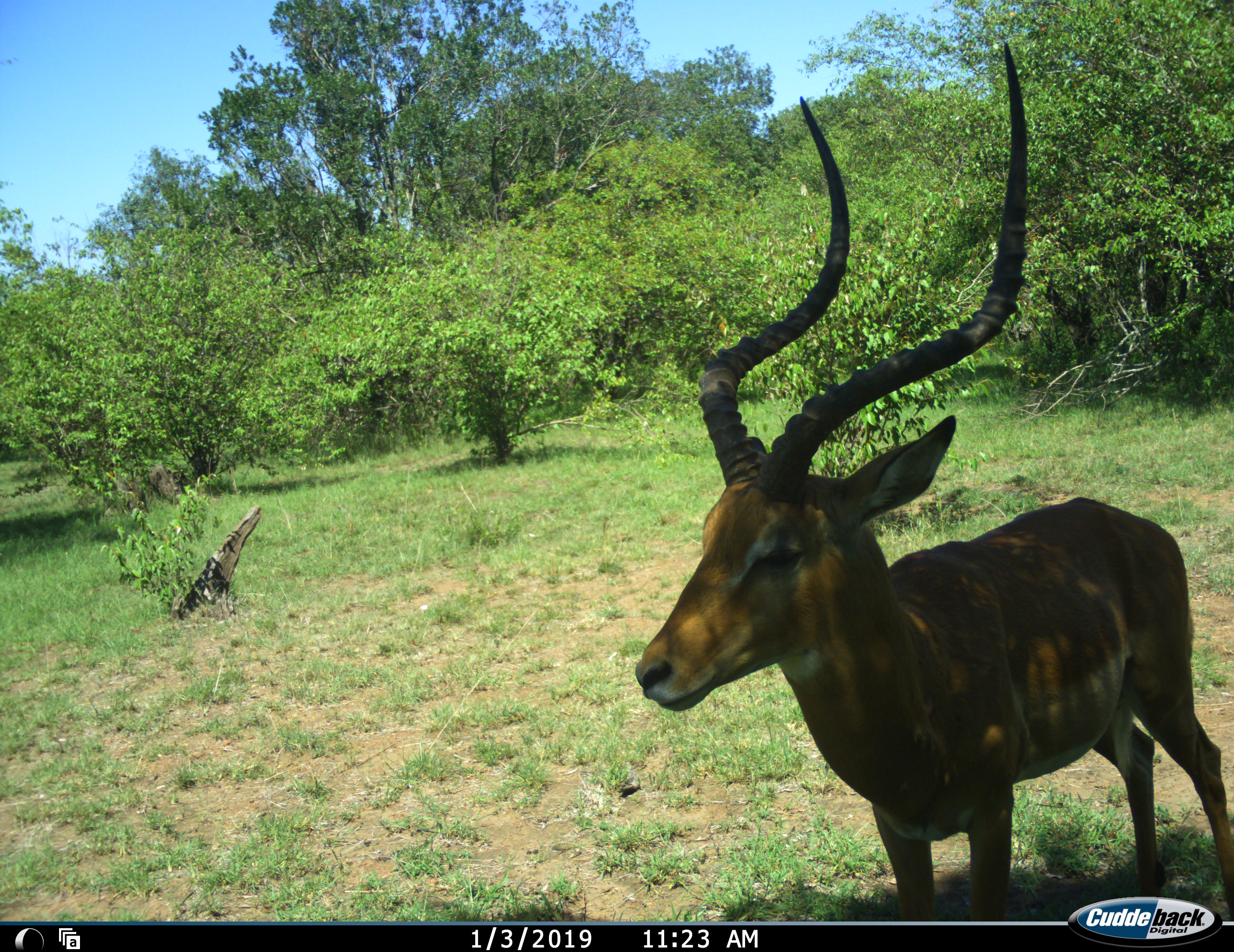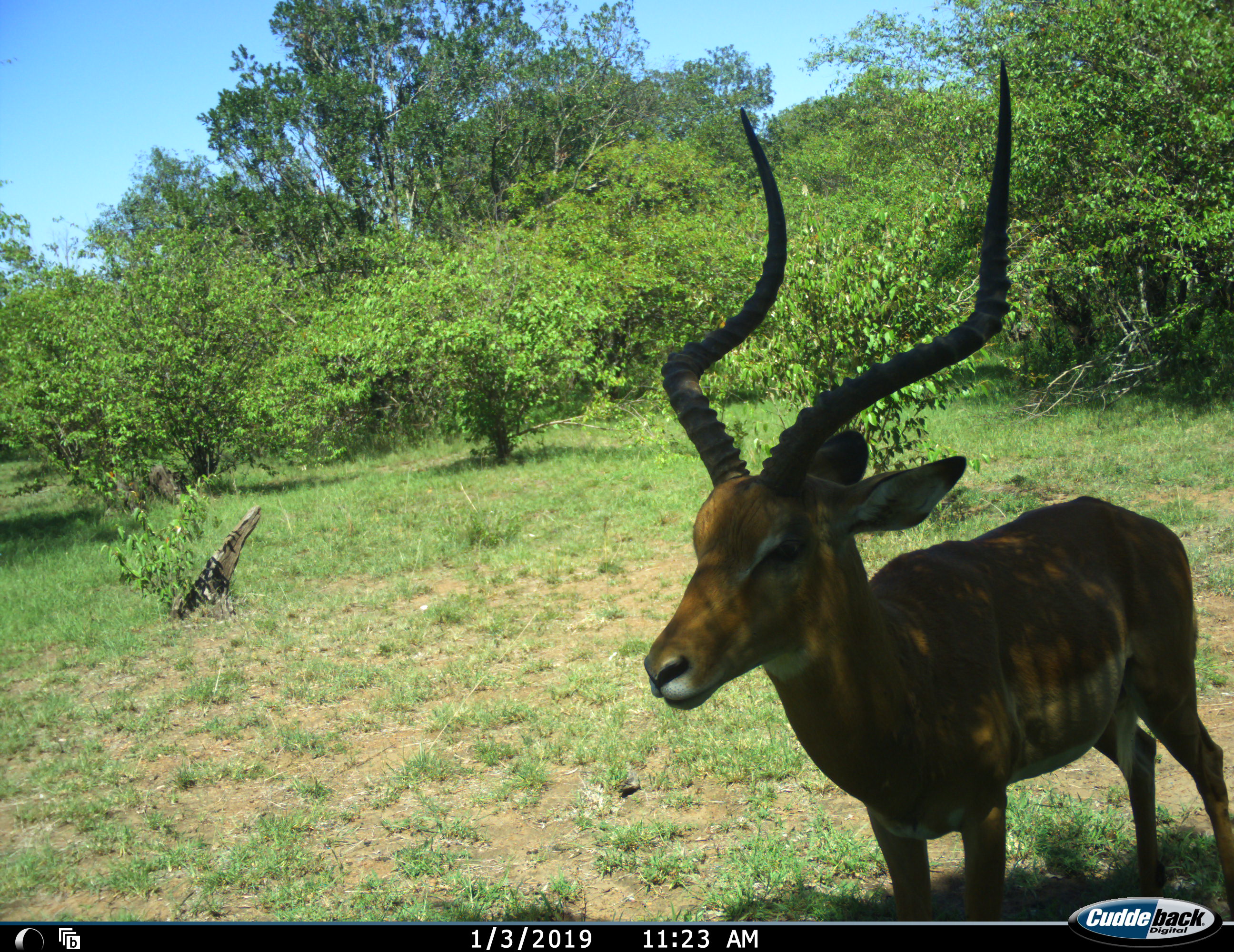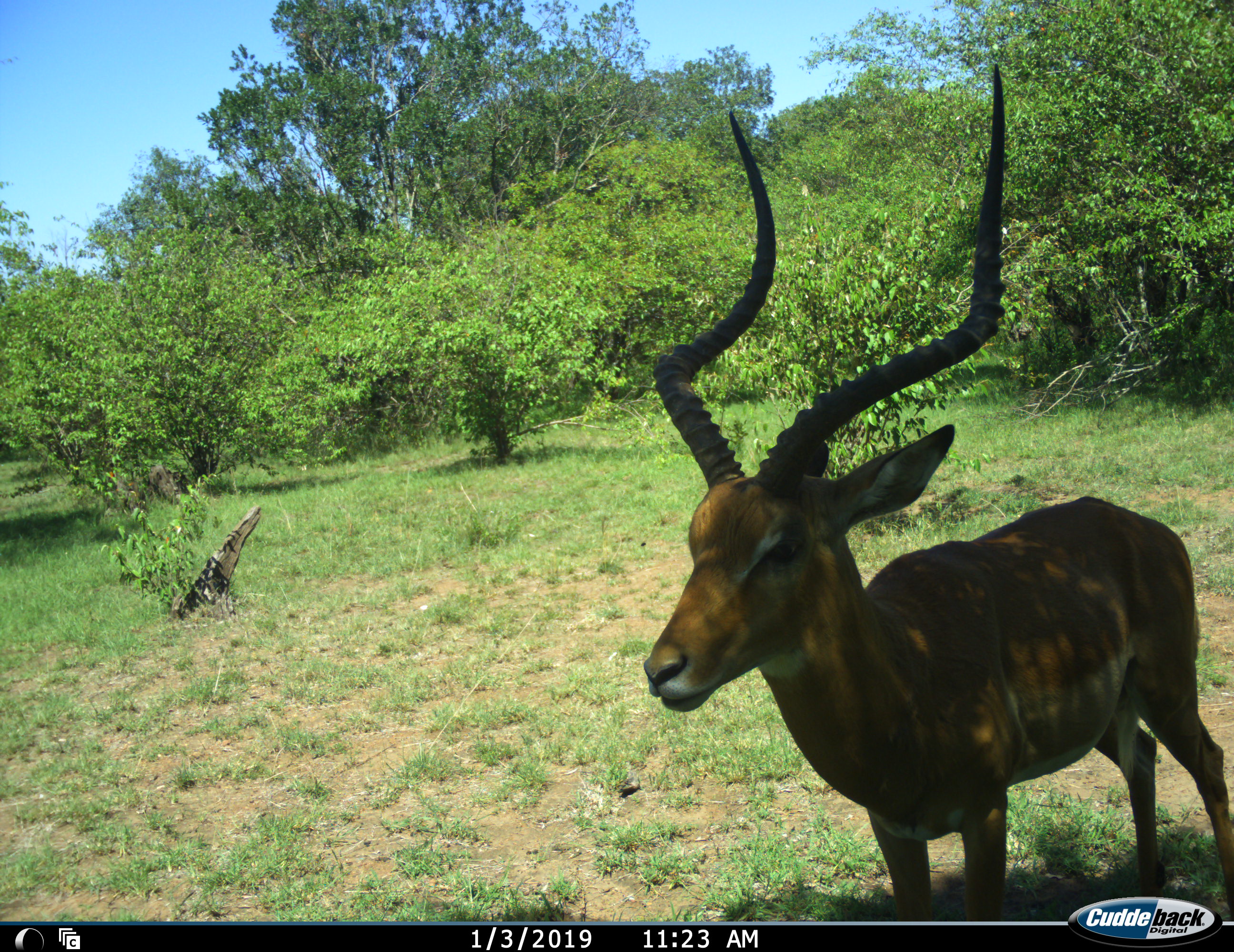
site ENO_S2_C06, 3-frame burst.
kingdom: Animalia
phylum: Chordata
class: Mammalia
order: Artiodactyla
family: Bovidae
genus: Aepyceros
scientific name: Aepyceros melampus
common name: impala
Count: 1.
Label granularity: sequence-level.